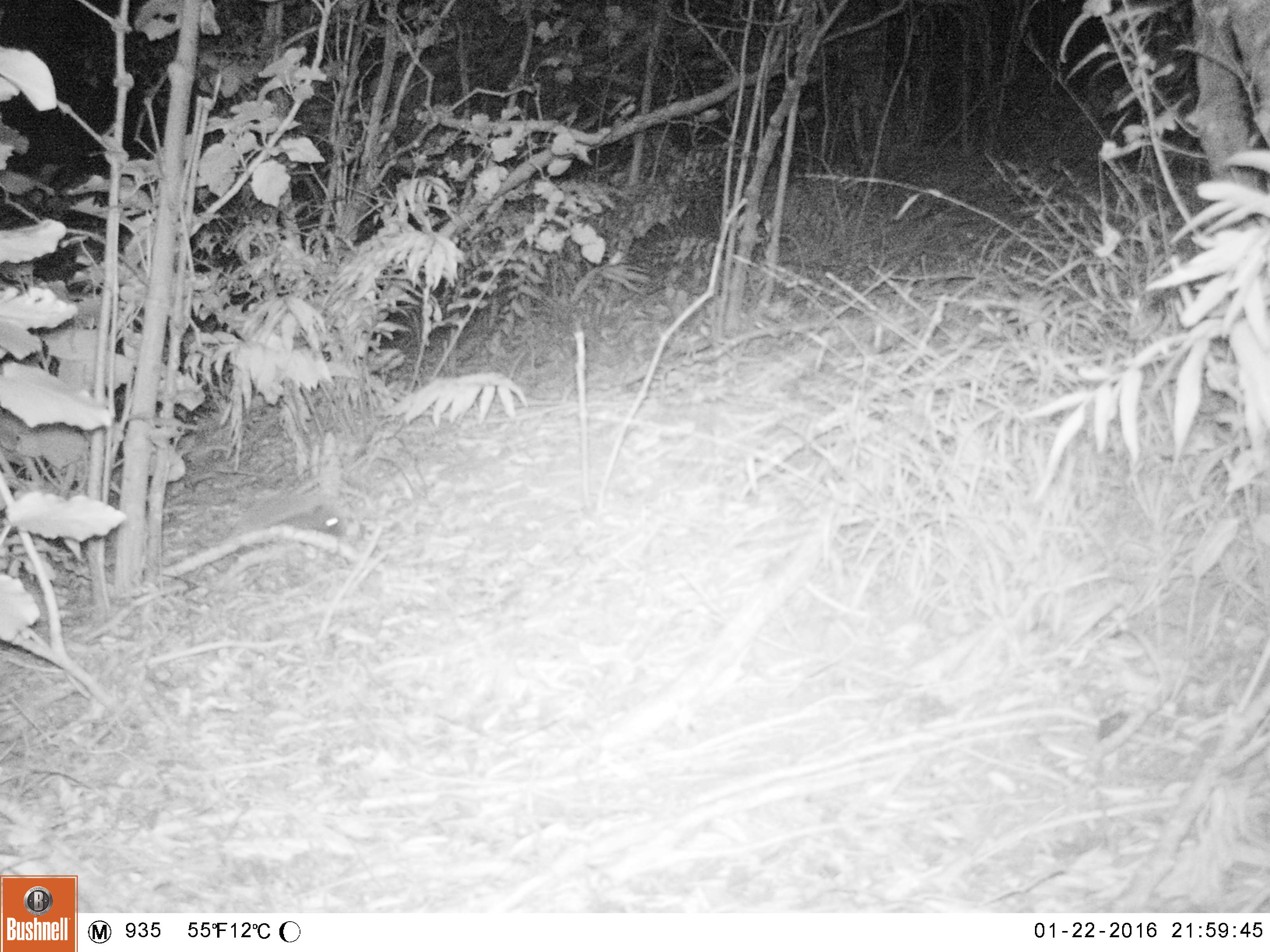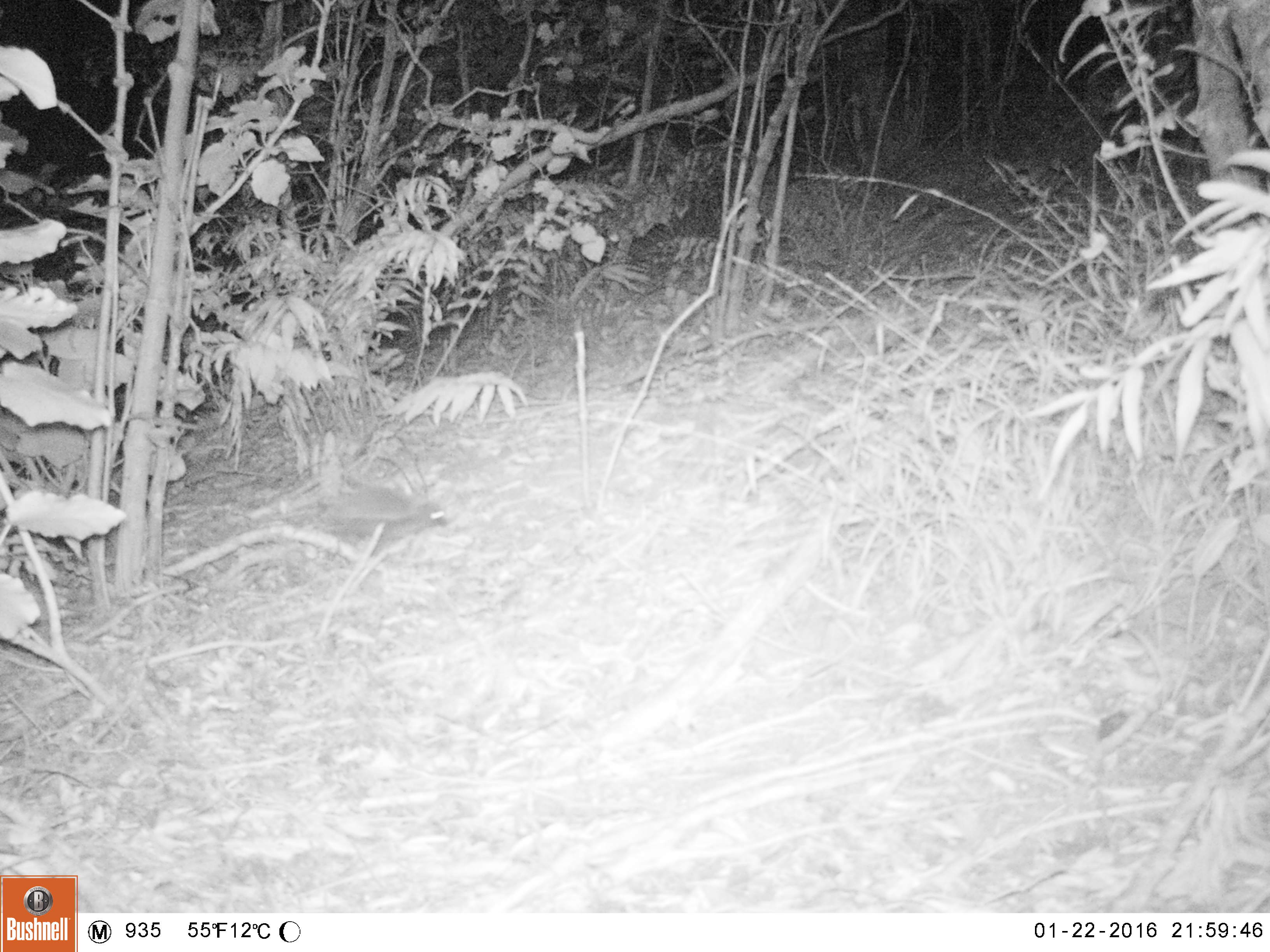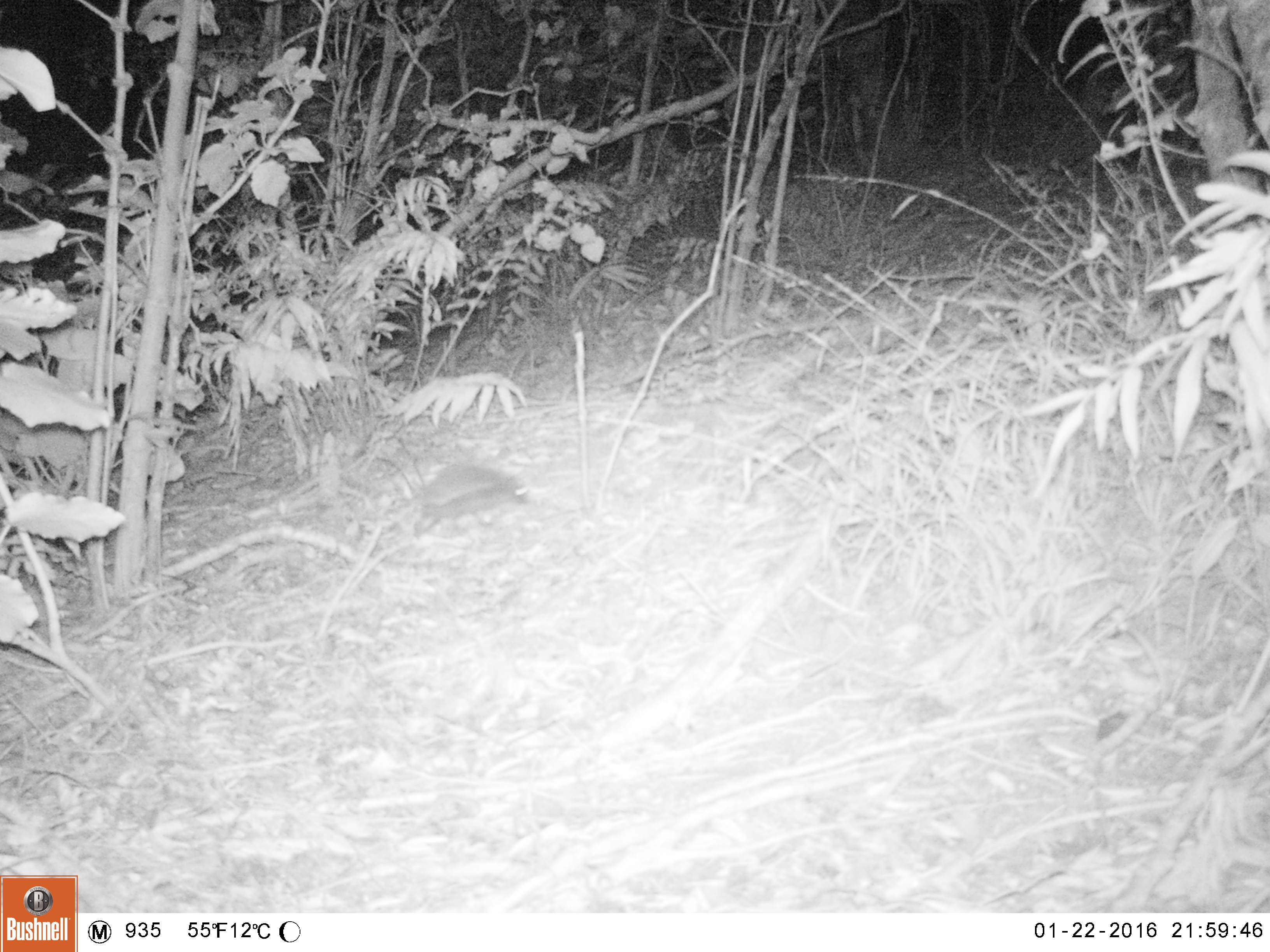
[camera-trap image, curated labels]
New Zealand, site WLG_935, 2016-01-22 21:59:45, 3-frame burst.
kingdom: Animalia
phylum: Chordata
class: Mammalia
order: Eulipotyphla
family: Erinaceidae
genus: Erinaceus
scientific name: Erinaceus europaeus europaeus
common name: european hedgehog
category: hedgehog